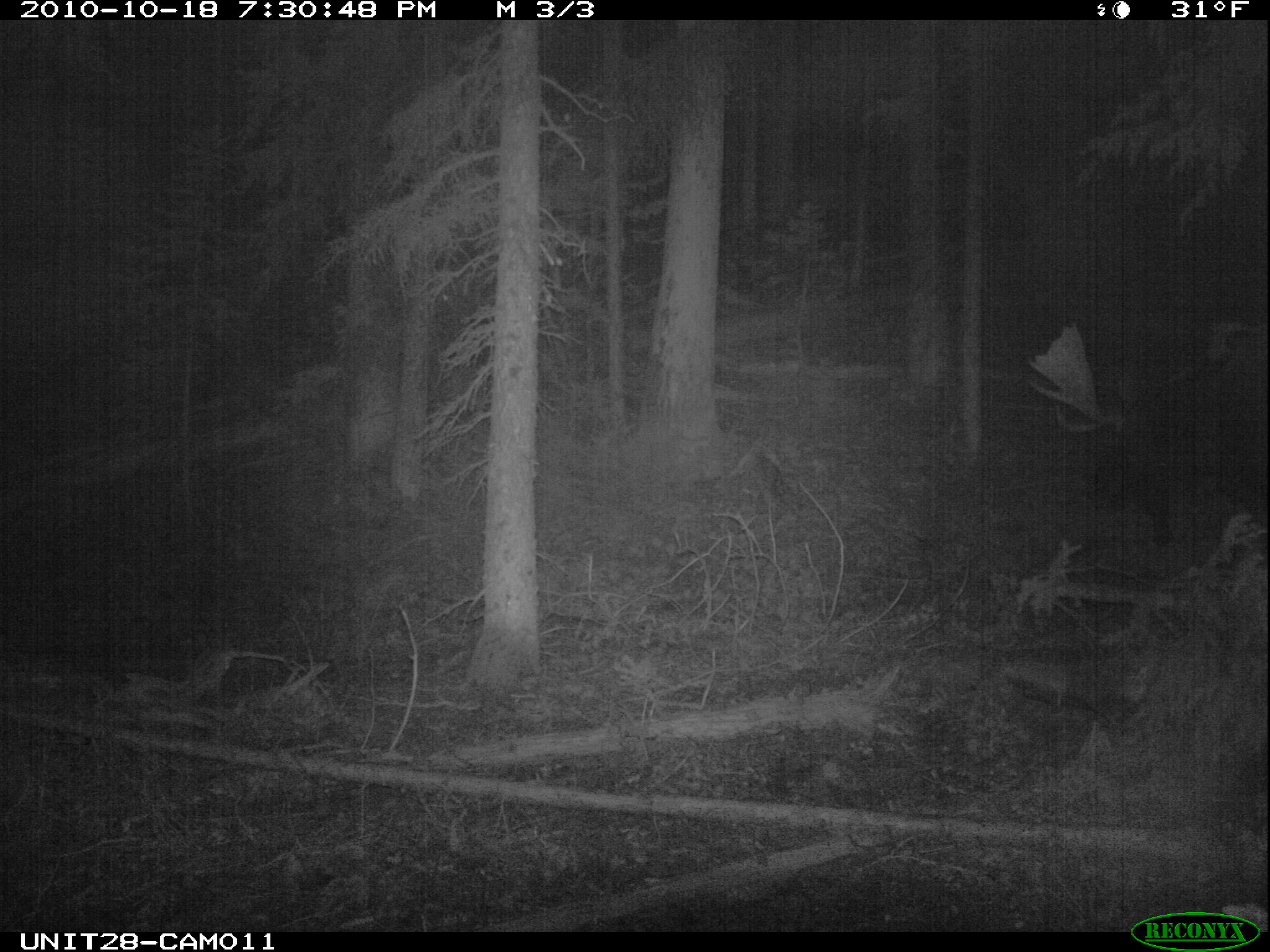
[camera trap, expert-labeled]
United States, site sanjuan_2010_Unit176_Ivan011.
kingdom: Animalia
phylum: Chordata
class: Mammalia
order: Artiodactyla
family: Cervidae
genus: Alces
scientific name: Alces alces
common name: moose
Alces alces (moose).